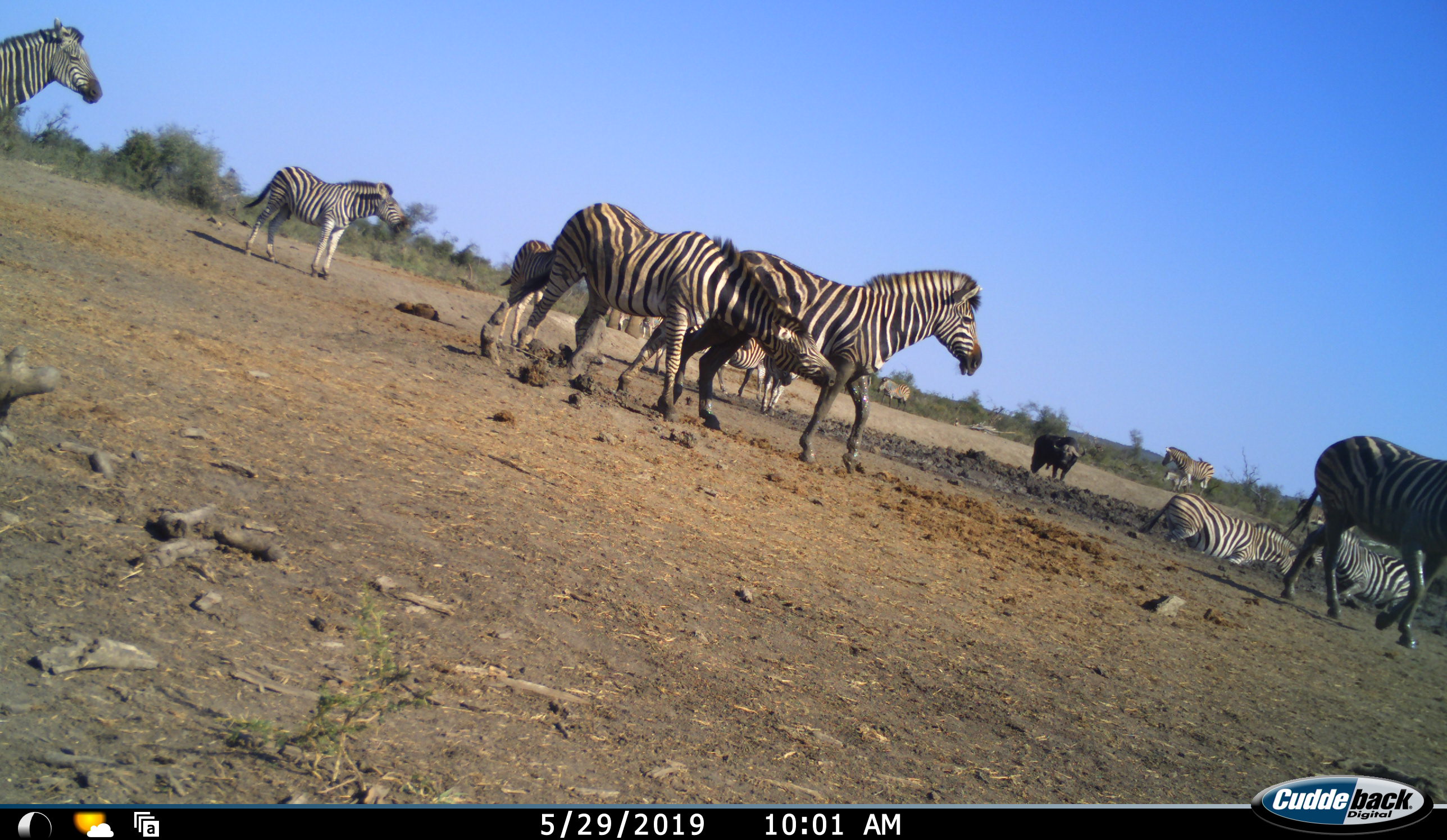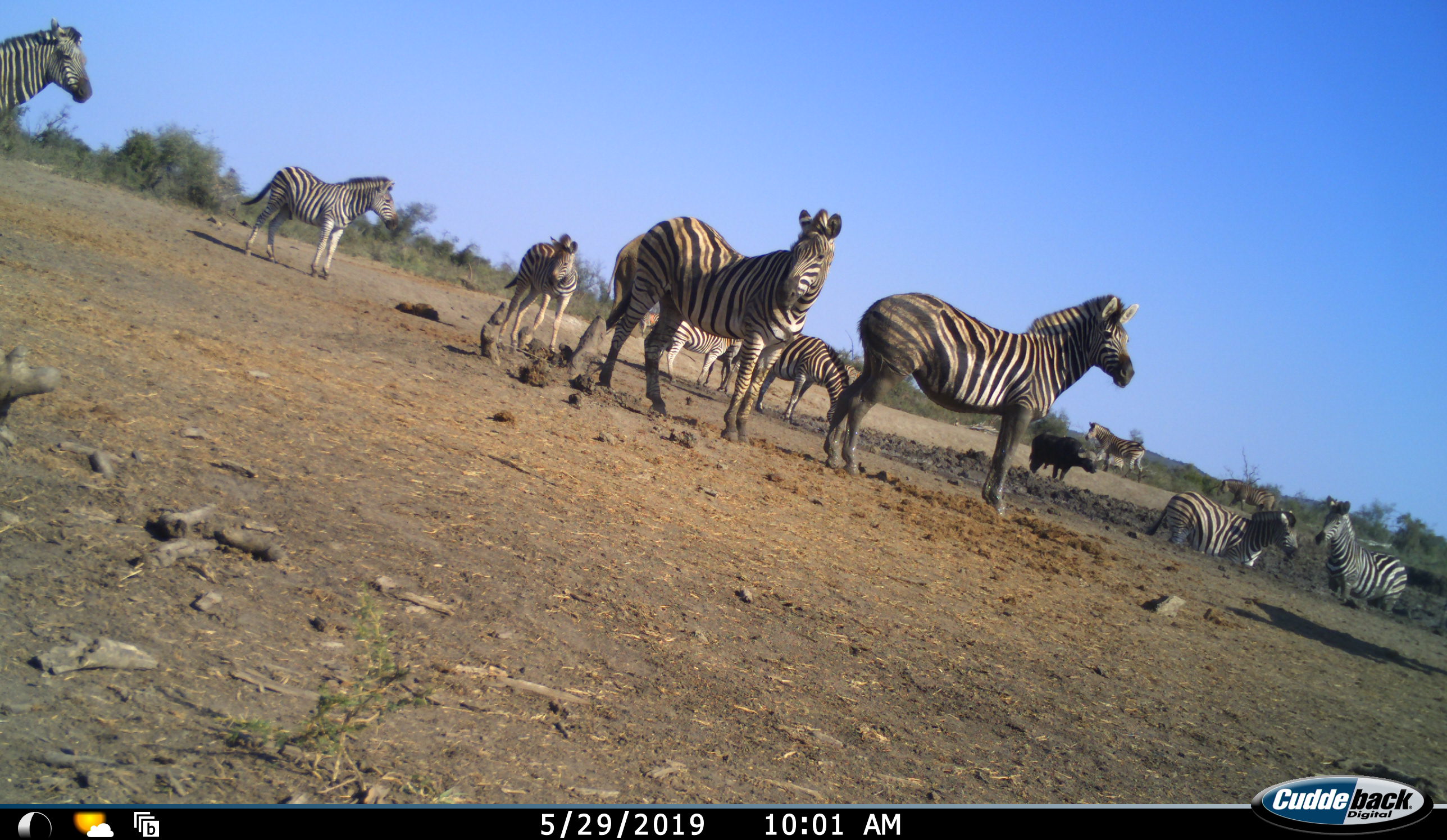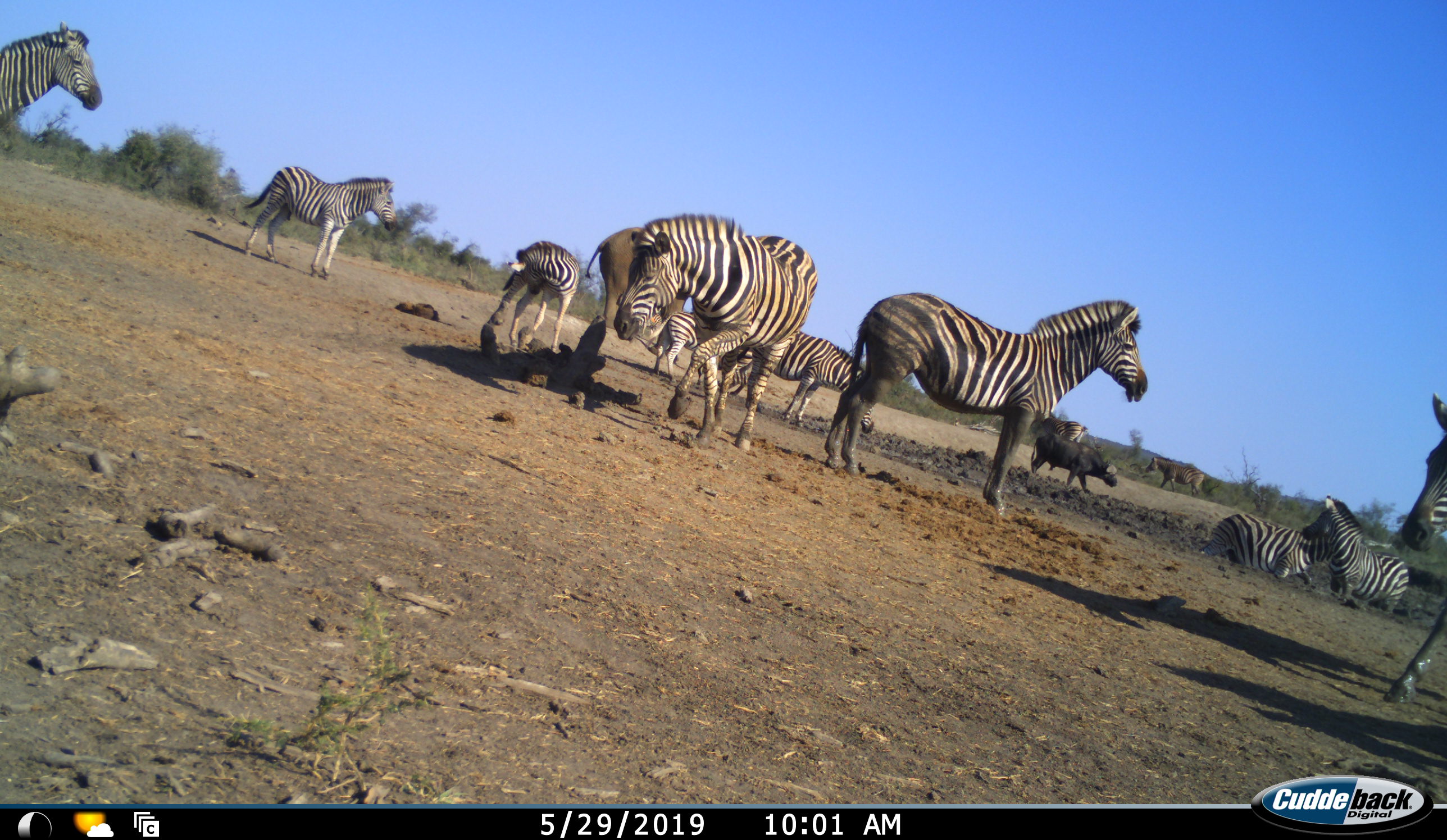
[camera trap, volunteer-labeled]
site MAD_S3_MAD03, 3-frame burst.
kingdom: Animalia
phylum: Chordata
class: Mammalia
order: Artiodactyla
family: Bovidae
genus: Syncerus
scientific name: Syncerus caffer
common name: african buffalo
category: buffalo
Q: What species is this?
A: Buffalo (african buffalo) (Syncerus caffer).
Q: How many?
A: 1.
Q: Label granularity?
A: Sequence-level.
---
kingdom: Animalia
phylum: Chordata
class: Mammalia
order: Perissodactyla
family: Equidae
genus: Equus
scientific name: Equus quagga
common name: plains zebra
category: zebraplains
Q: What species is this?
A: Zebraplains (plains zebra) (Equus quagga).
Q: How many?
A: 11-50.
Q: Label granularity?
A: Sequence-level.